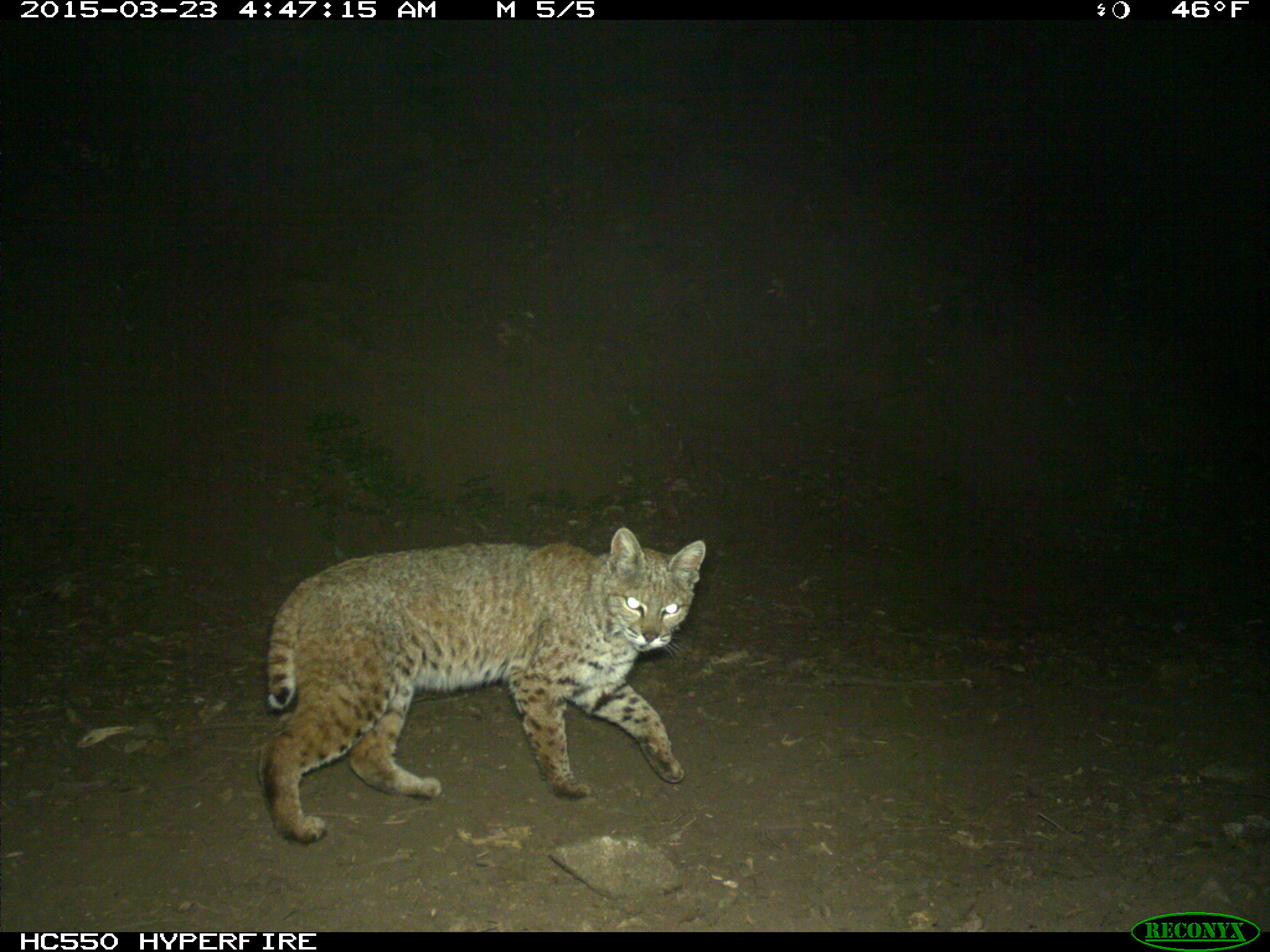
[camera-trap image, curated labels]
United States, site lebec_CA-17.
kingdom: Animalia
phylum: Chordata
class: Mammalia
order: Carnivora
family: Felidae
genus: Lynx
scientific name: Lynx rufus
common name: bobcat